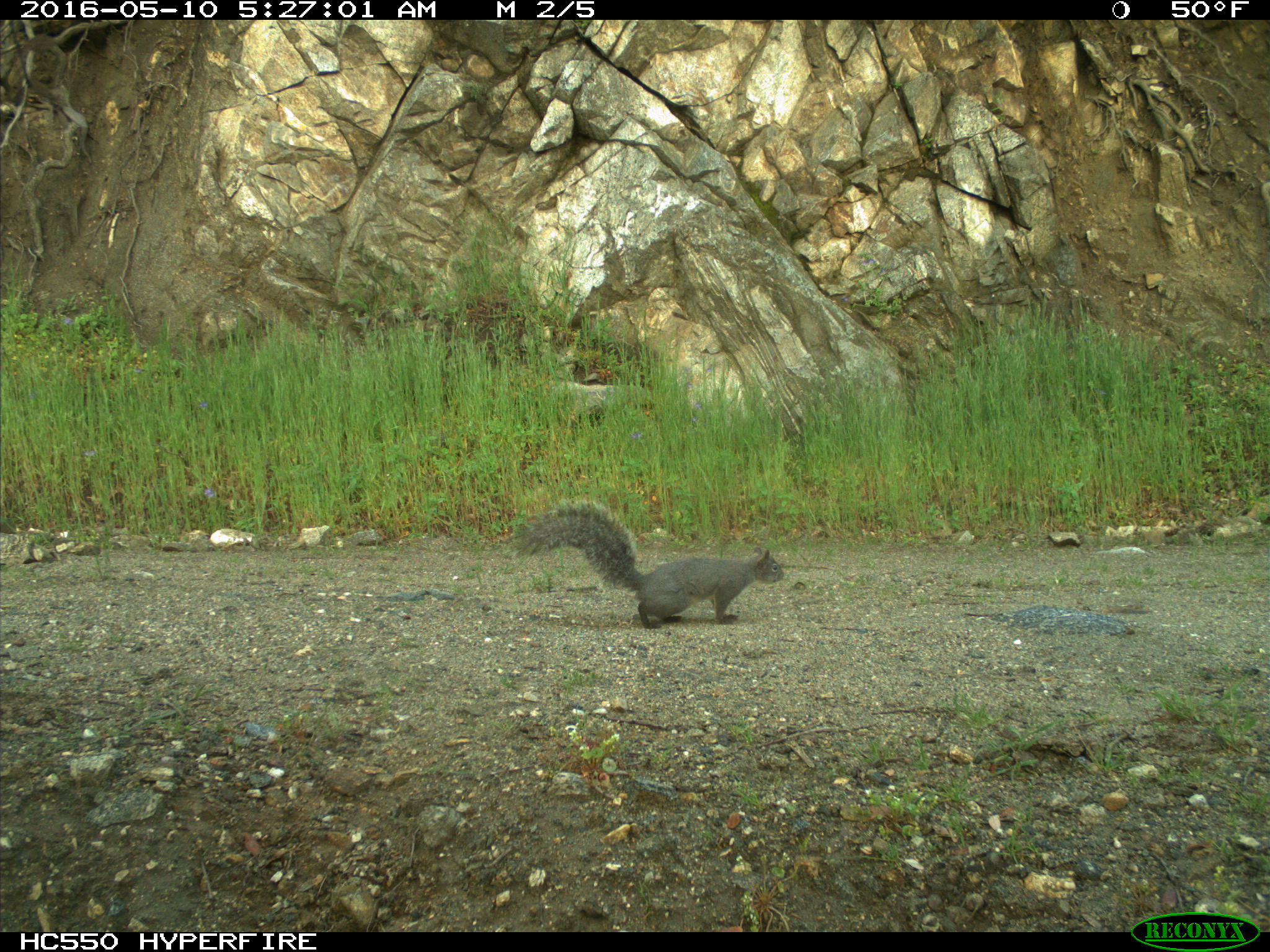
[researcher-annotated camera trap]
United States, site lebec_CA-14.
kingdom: Animalia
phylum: Chordata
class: Mammalia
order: Rodentia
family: Sciuridae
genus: Sciurus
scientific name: Sciurus carolinensis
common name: eastern gray squirrel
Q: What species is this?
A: Sciurus carolinensis (eastern gray squirrel).